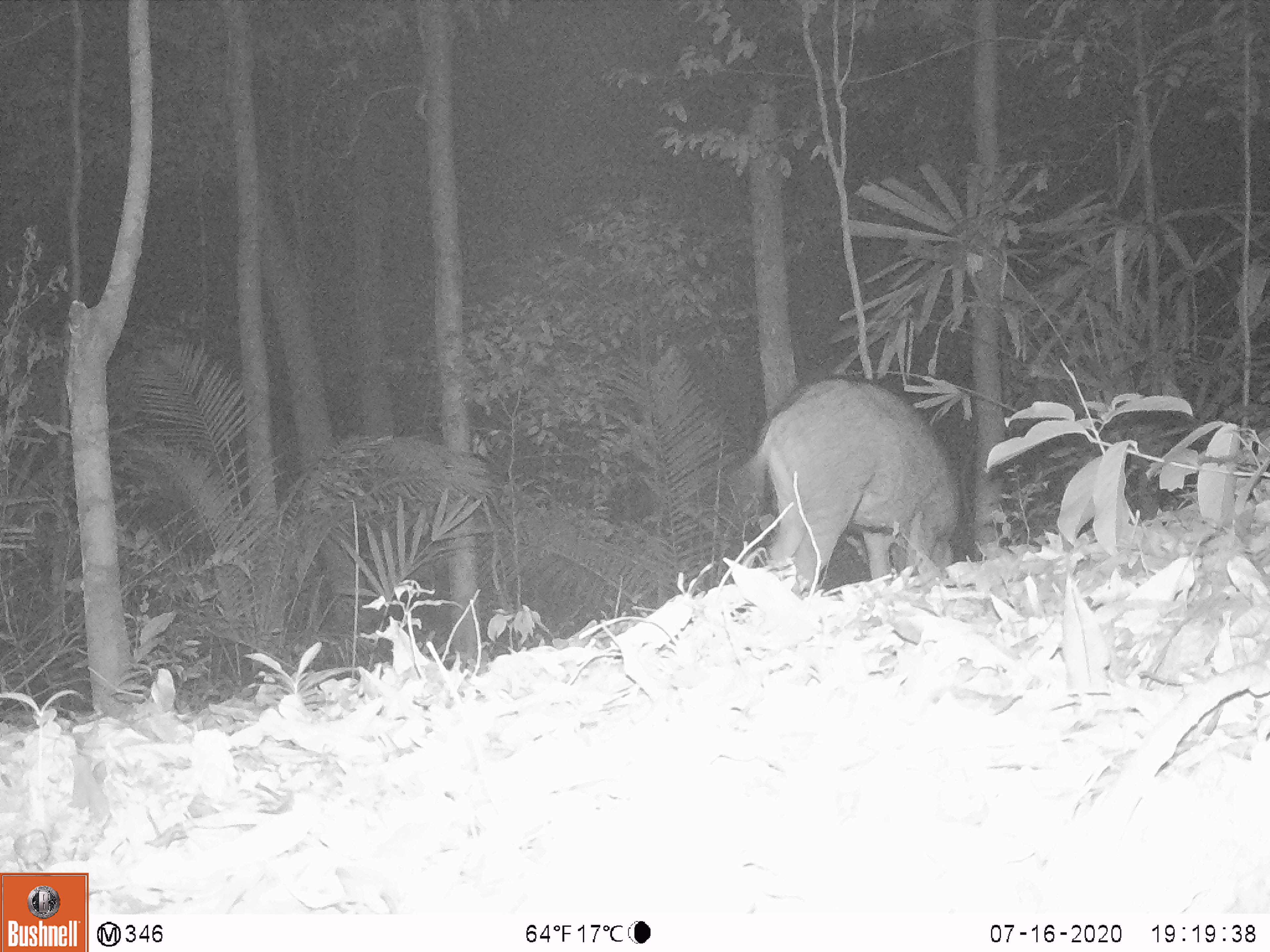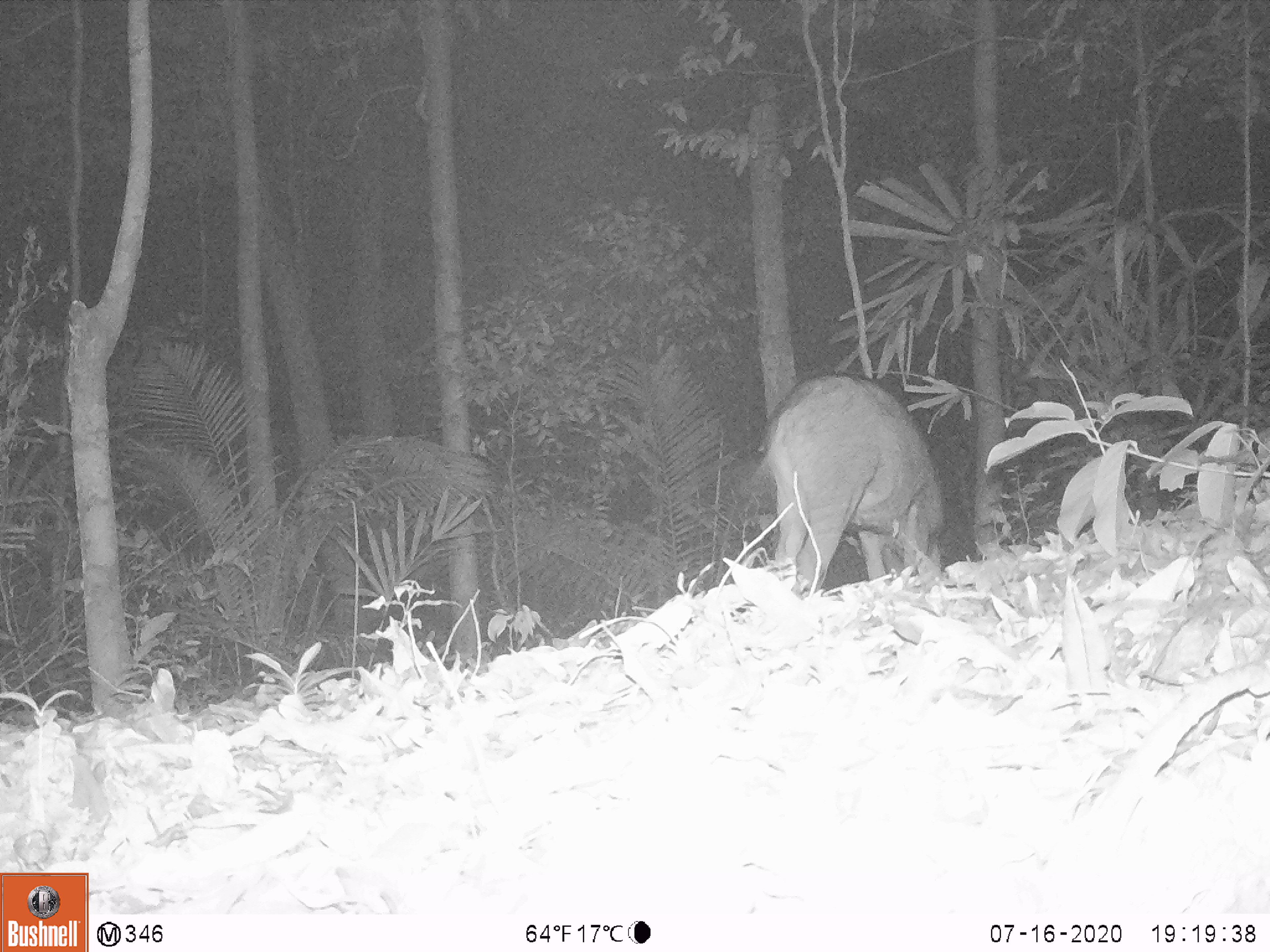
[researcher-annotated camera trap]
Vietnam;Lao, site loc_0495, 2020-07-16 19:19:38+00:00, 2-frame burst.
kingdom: Animalia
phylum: Chordata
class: Mammalia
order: Artiodactyla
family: Suidae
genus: Sus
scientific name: Sus scrofa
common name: eurasian wild pig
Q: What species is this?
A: Eurasian wild pig (Sus scrofa).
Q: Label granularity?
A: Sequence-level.